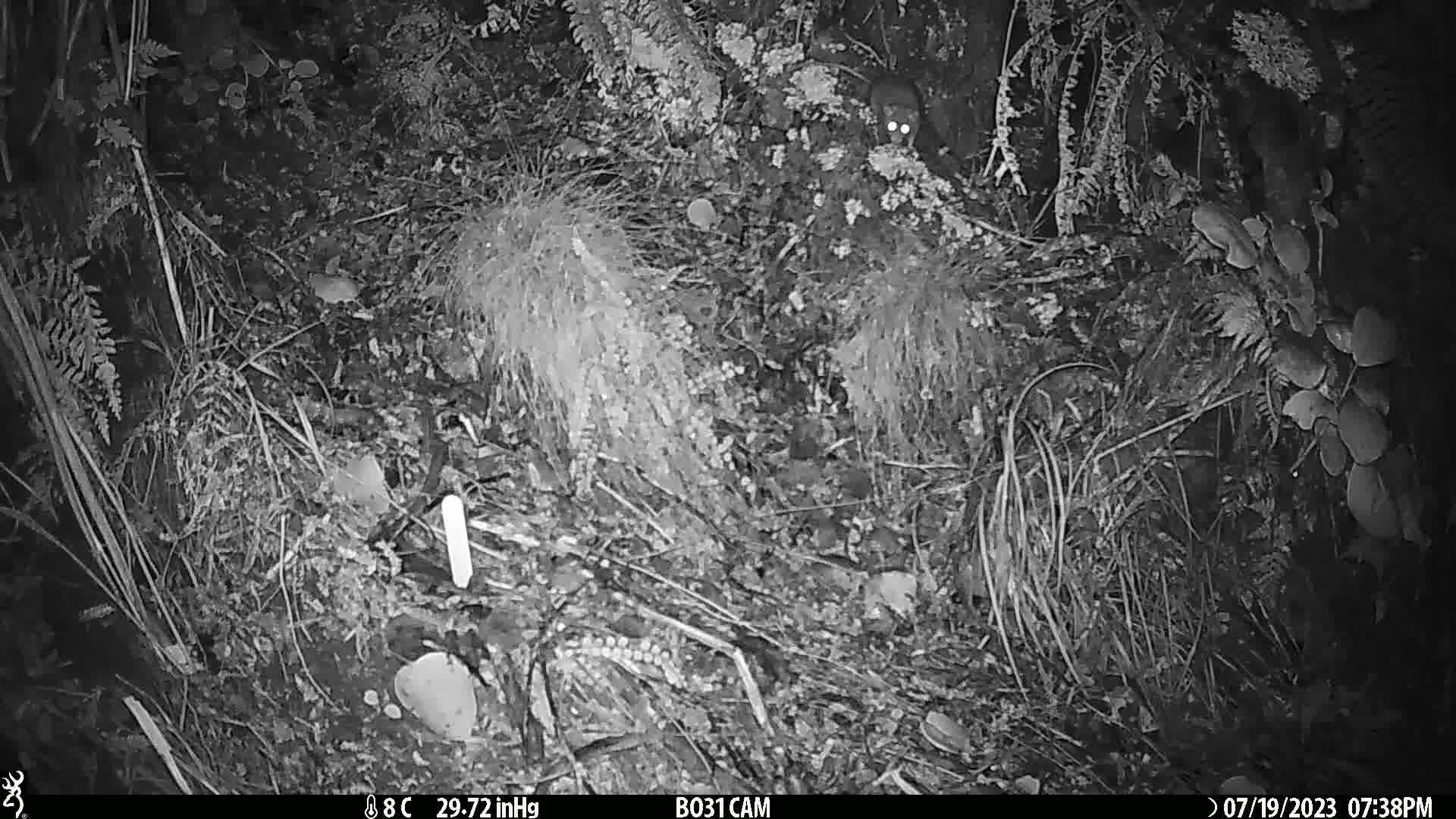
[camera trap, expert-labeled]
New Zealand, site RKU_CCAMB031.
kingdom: Animalia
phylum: Chordata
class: Mammalia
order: Rodentia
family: Muridae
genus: Rattus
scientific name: Rattus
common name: rat